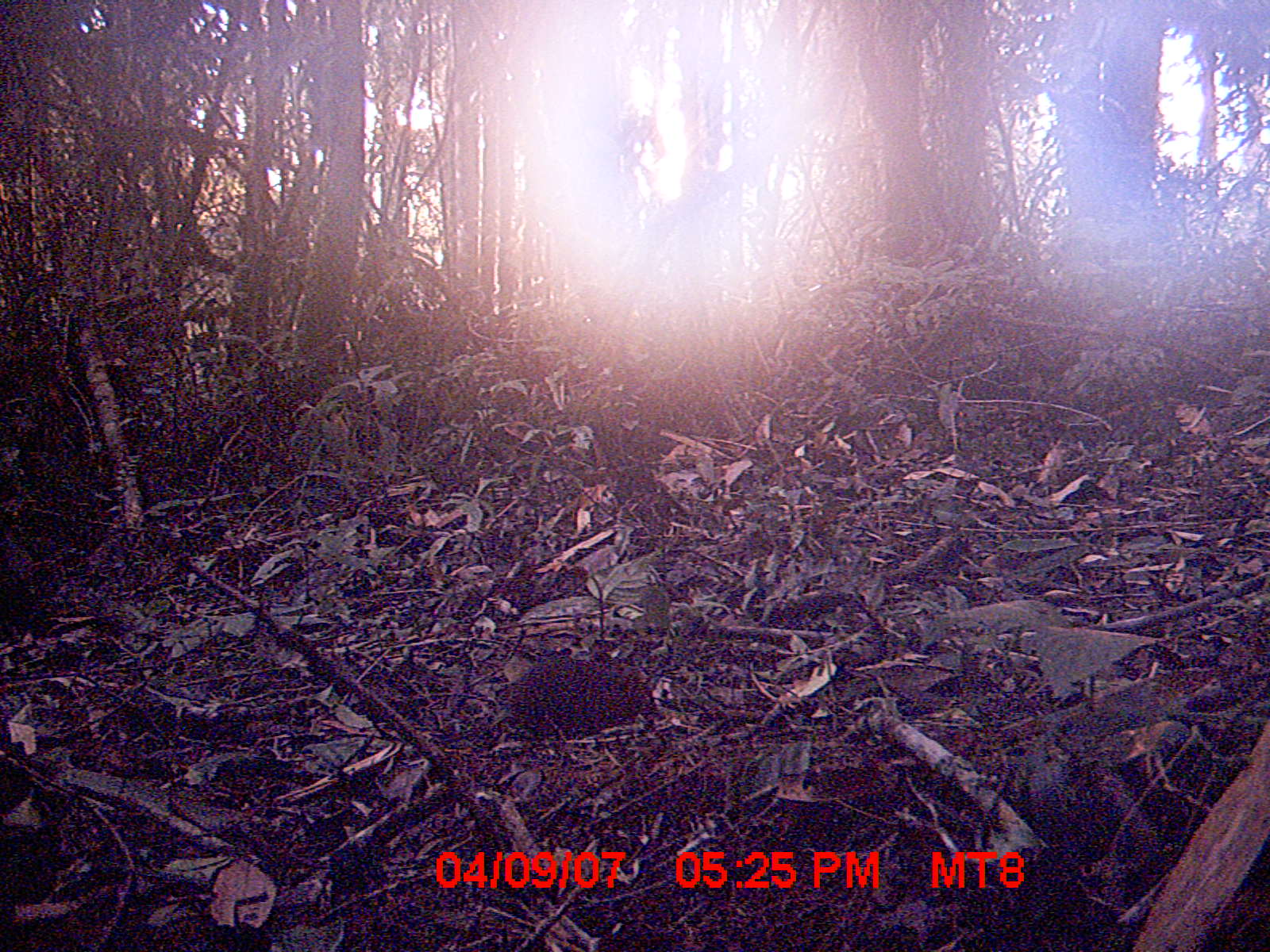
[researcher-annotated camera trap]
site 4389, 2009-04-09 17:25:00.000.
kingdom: Animalia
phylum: Chordata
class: Mammalia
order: Rodentia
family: Muridae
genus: Rattus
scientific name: Rattus rattus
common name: black rat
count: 1